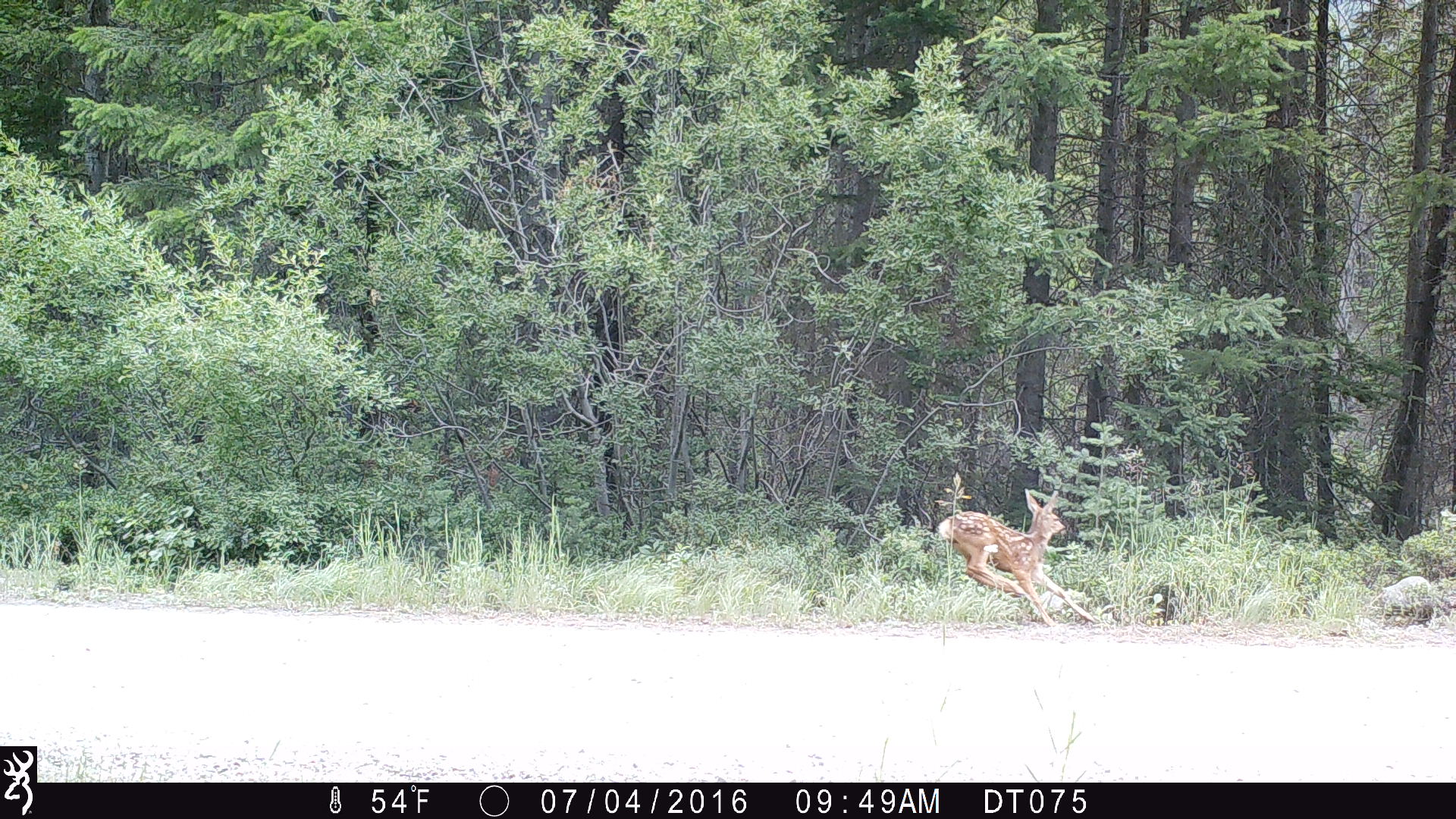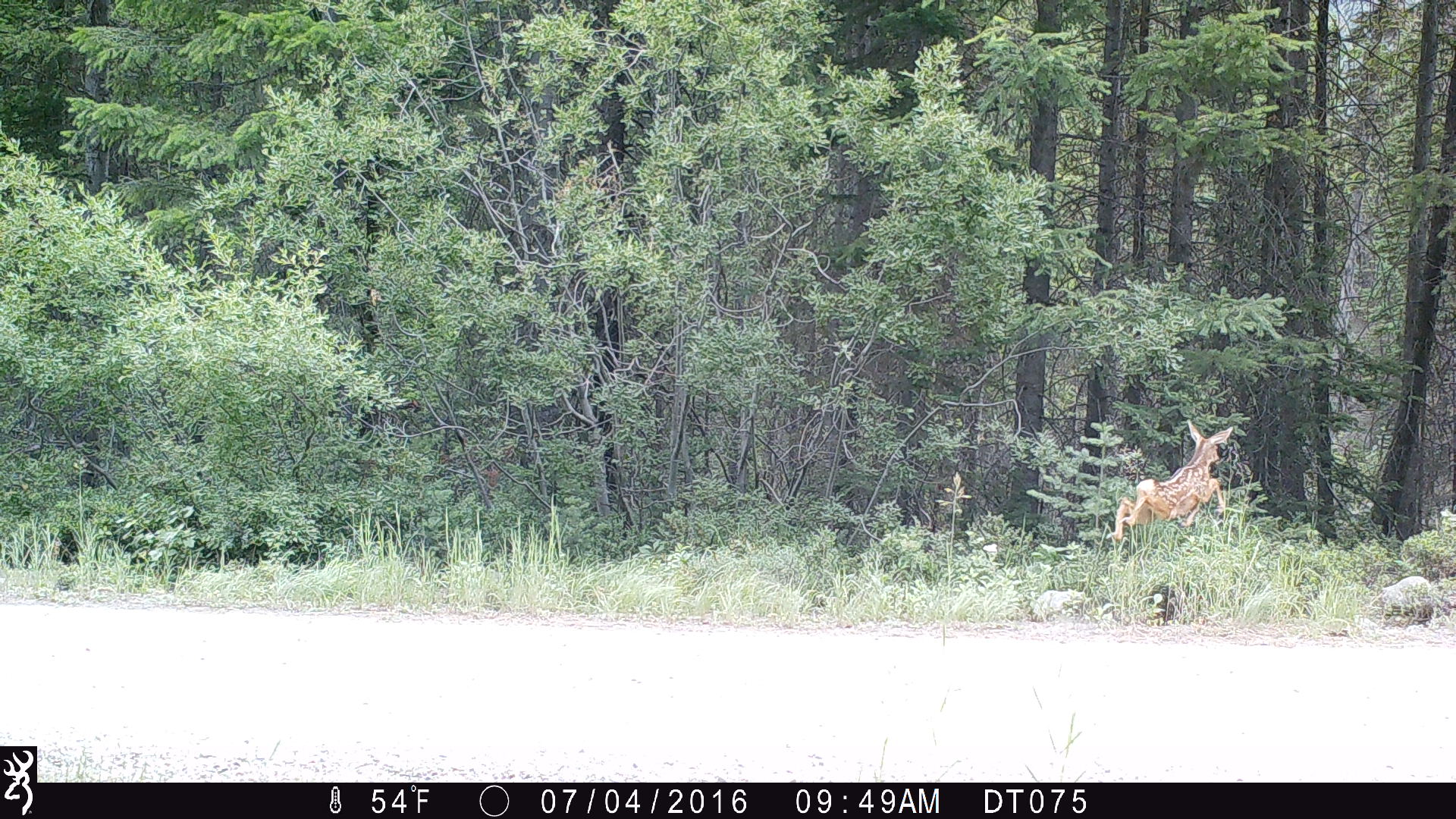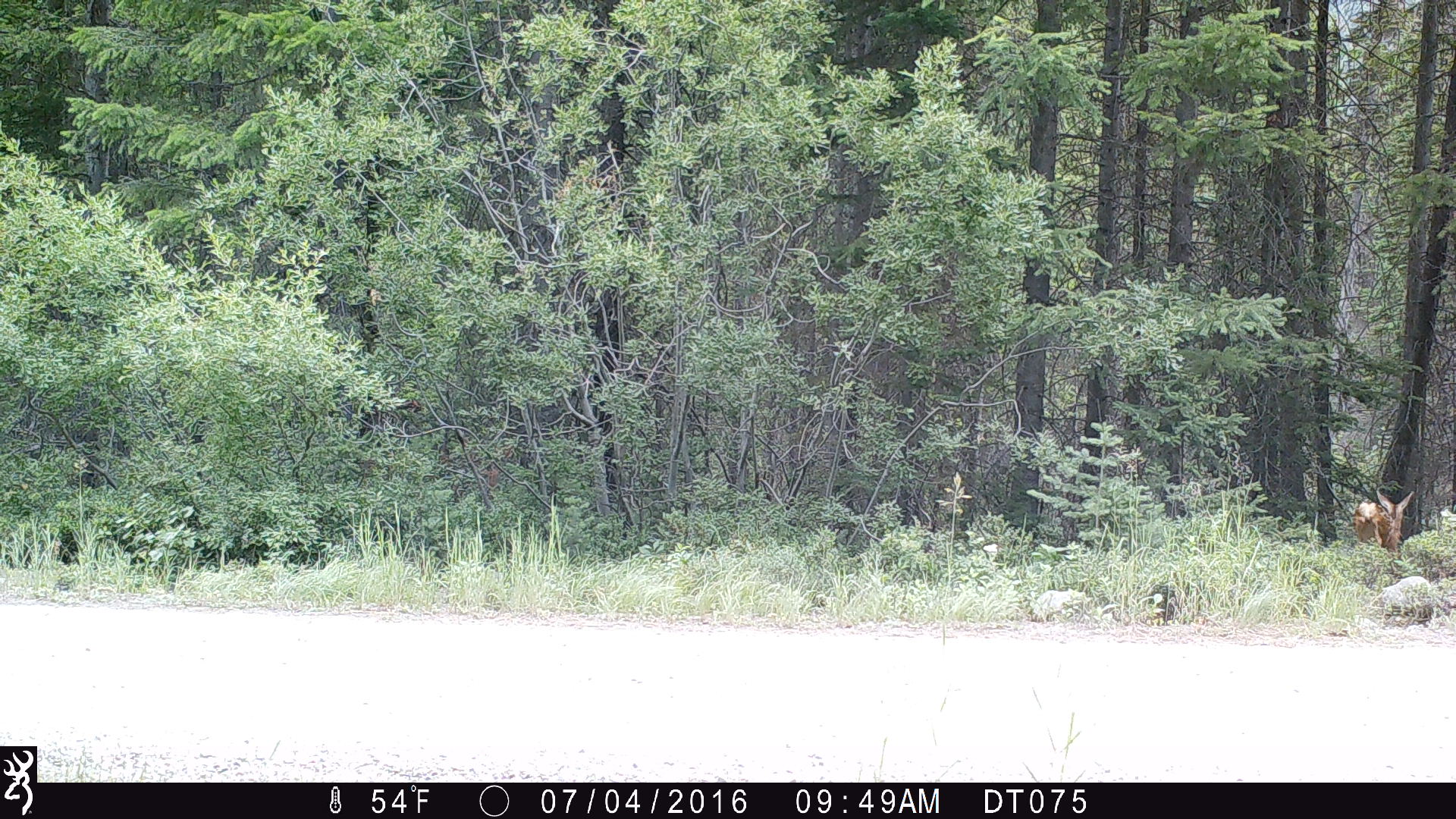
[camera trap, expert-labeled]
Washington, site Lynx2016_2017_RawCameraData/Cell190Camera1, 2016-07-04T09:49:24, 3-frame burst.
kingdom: Animalia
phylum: Chordata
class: Mammalia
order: Artiodactyla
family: Cervidae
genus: Odocoileus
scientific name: Odocoileus hemionus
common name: mule deer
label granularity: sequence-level